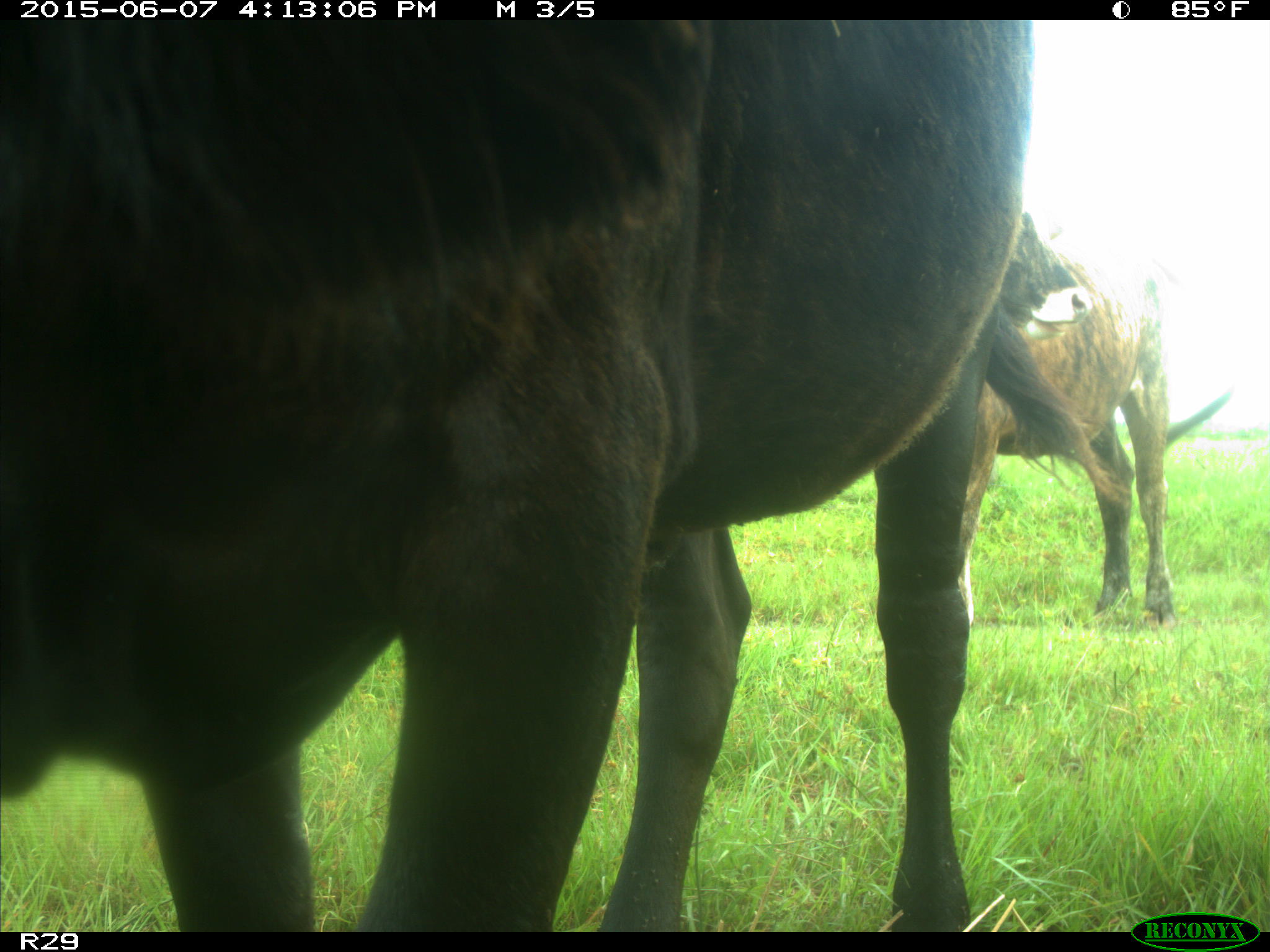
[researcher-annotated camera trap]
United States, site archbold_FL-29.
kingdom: Animalia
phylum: Chordata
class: Mammalia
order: Artiodactyla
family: Bovidae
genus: Bos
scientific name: Bos taurus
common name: domestic cow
Bos taurus (domestic cow).